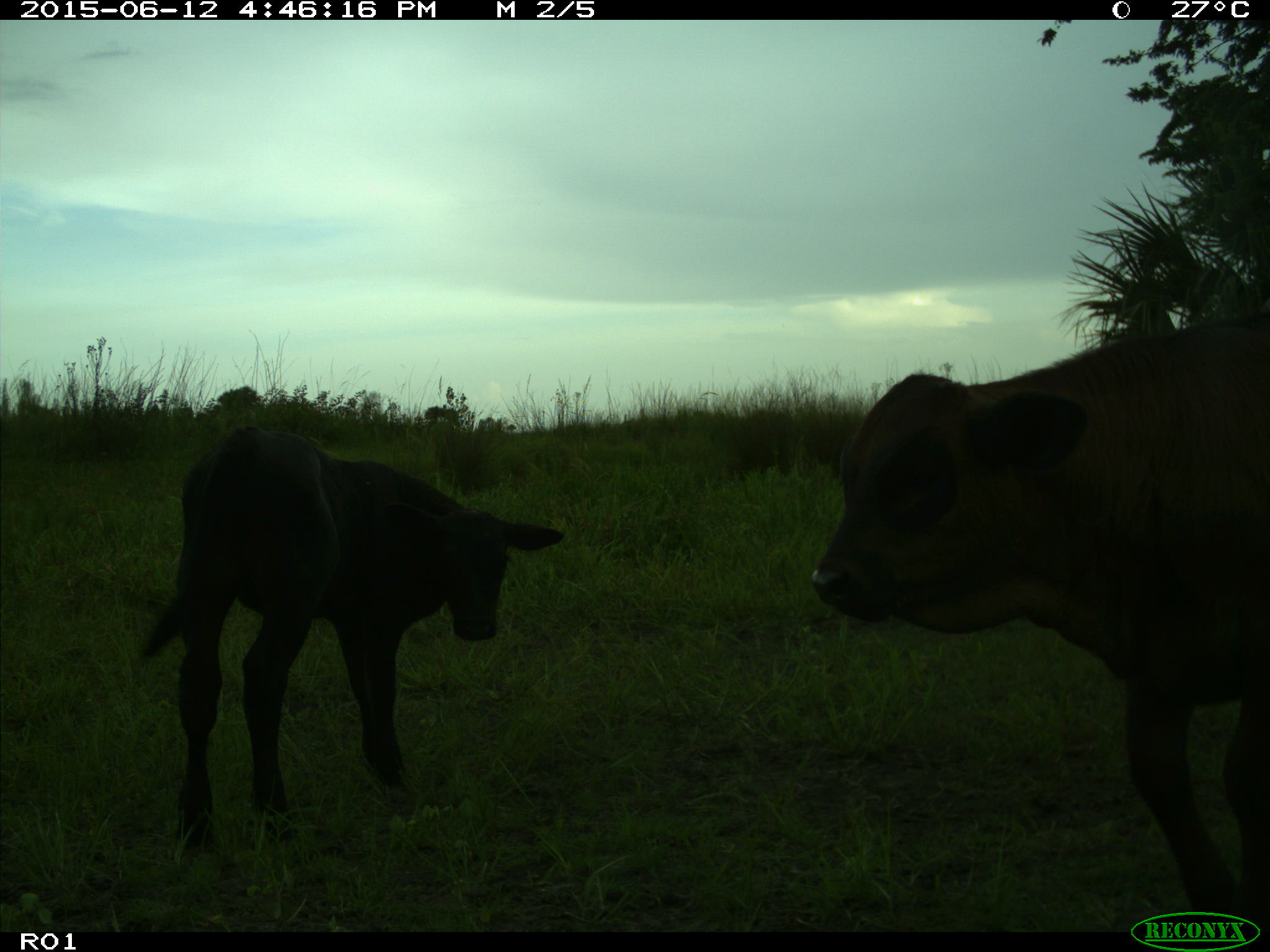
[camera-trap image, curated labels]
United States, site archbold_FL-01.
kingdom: Animalia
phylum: Chordata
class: Mammalia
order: Artiodactyla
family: Bovidae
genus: Bos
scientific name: Bos taurus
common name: domestic cow